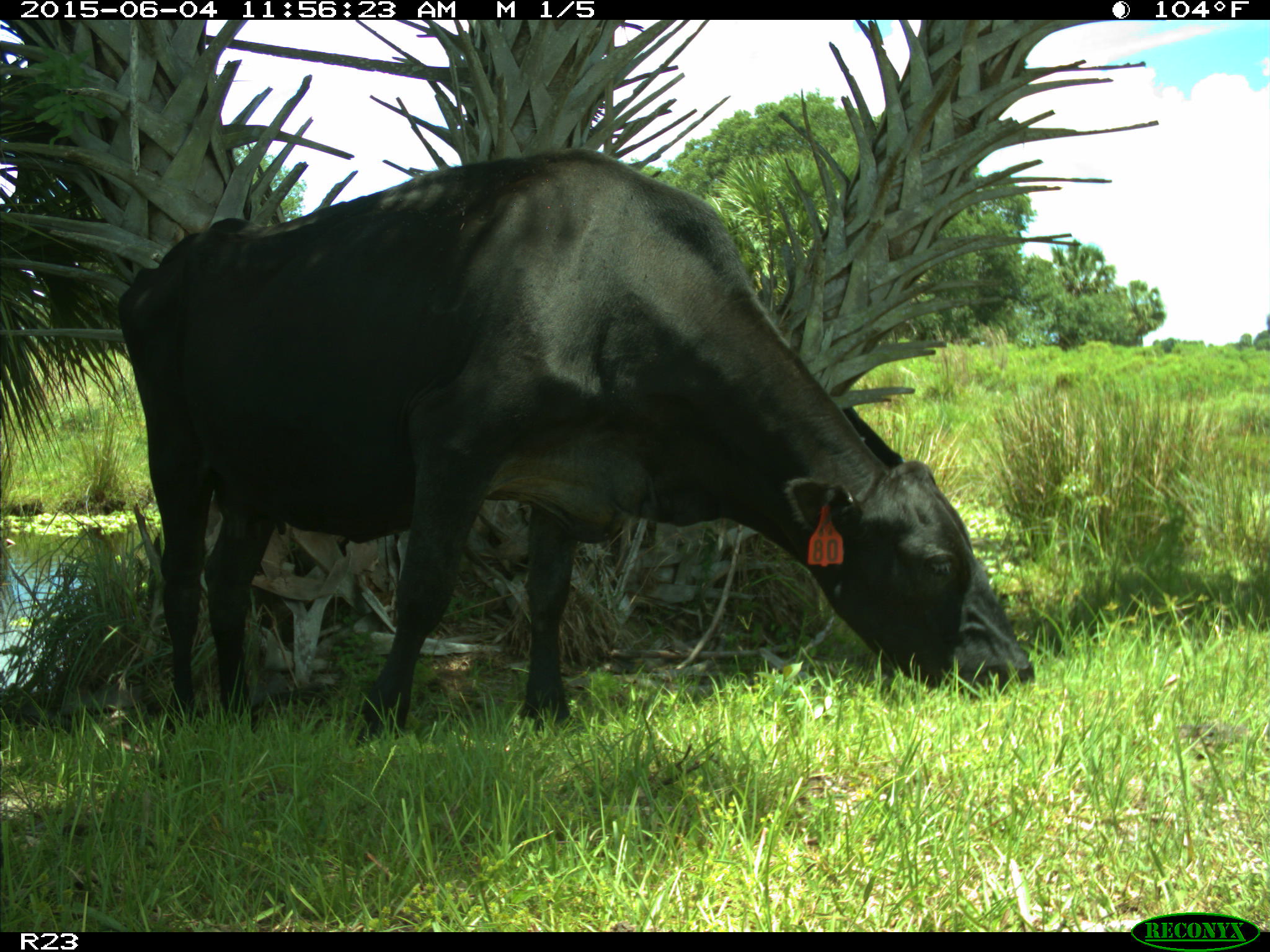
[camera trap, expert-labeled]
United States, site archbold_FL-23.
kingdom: Animalia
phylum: Chordata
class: Mammalia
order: Artiodactyla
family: Bovidae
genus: Bos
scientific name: Bos taurus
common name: domestic cow